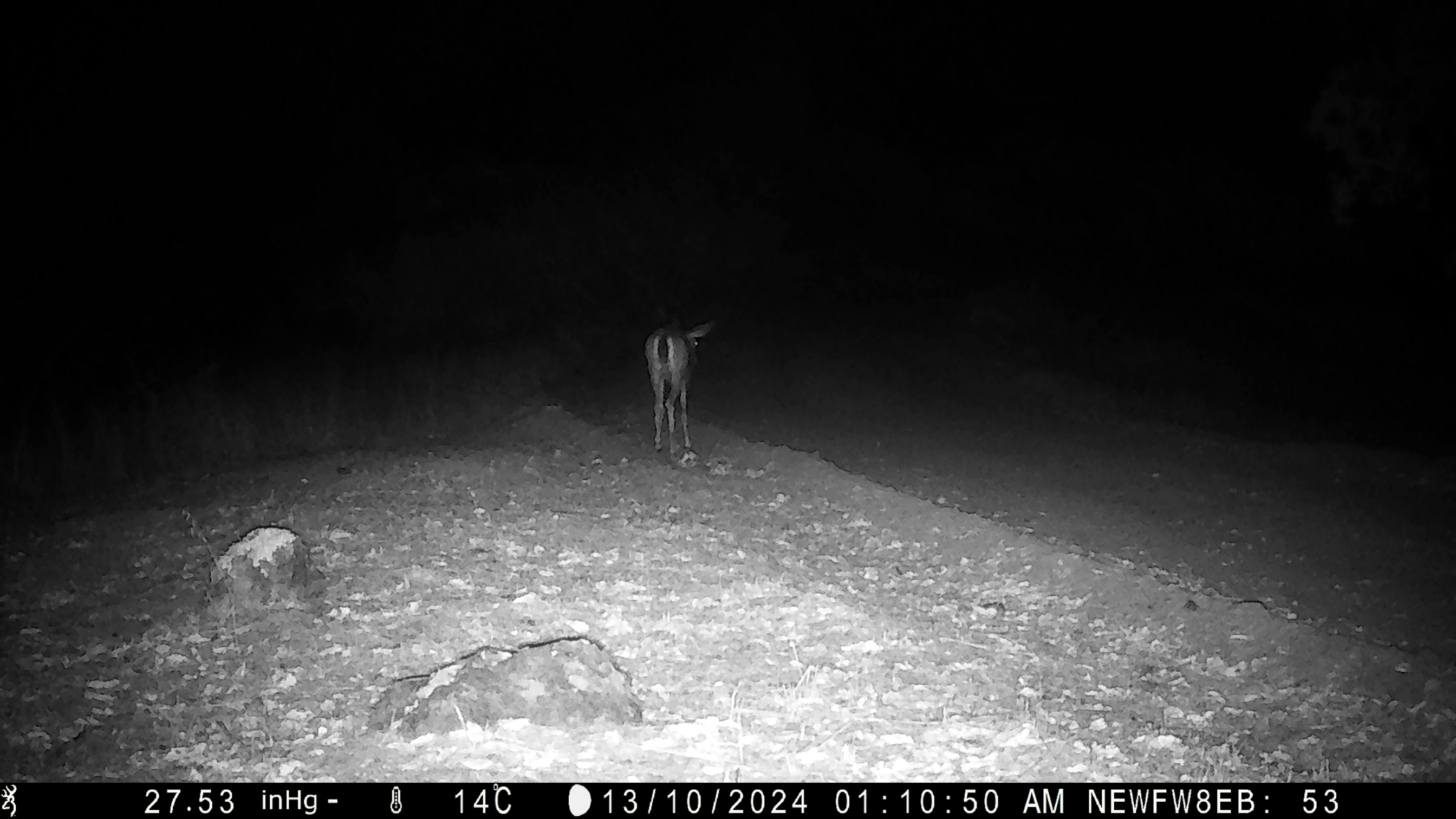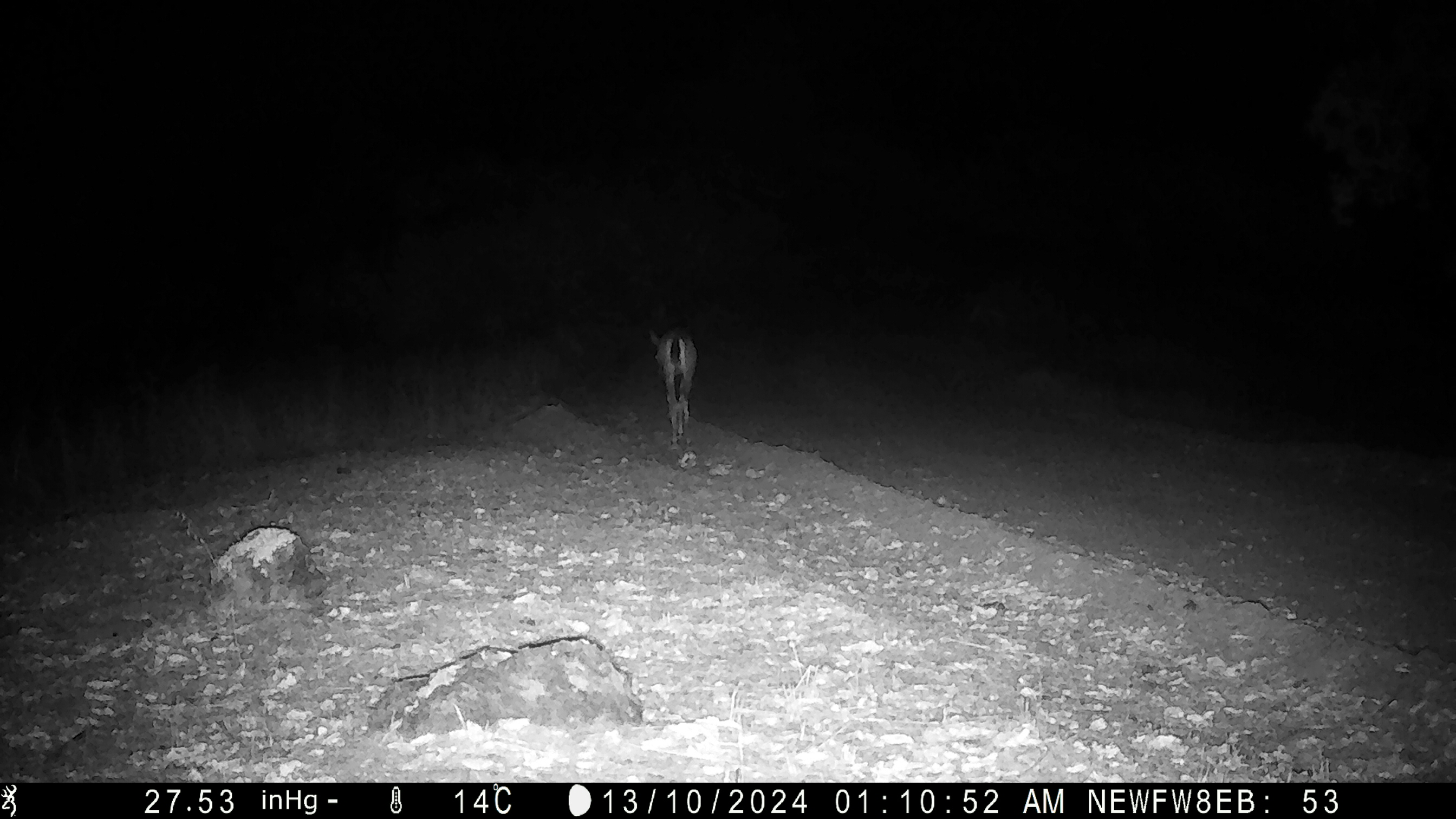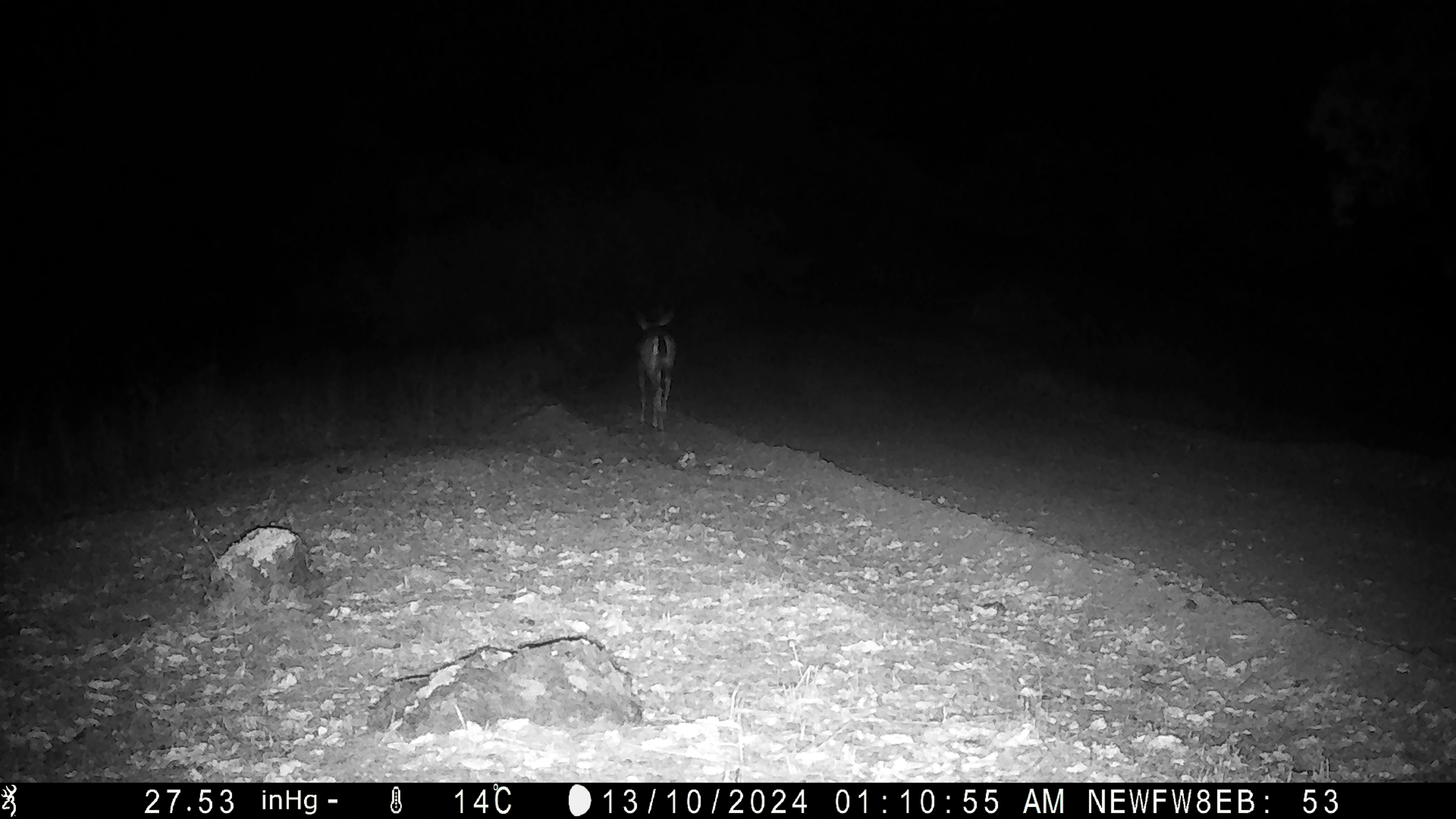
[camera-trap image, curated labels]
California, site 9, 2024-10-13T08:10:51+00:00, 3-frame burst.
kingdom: Animalia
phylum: Chordata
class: Mammalia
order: Artiodactyla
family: Cervidae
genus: Odocoileus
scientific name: Odocoileus hemionus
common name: mule deer